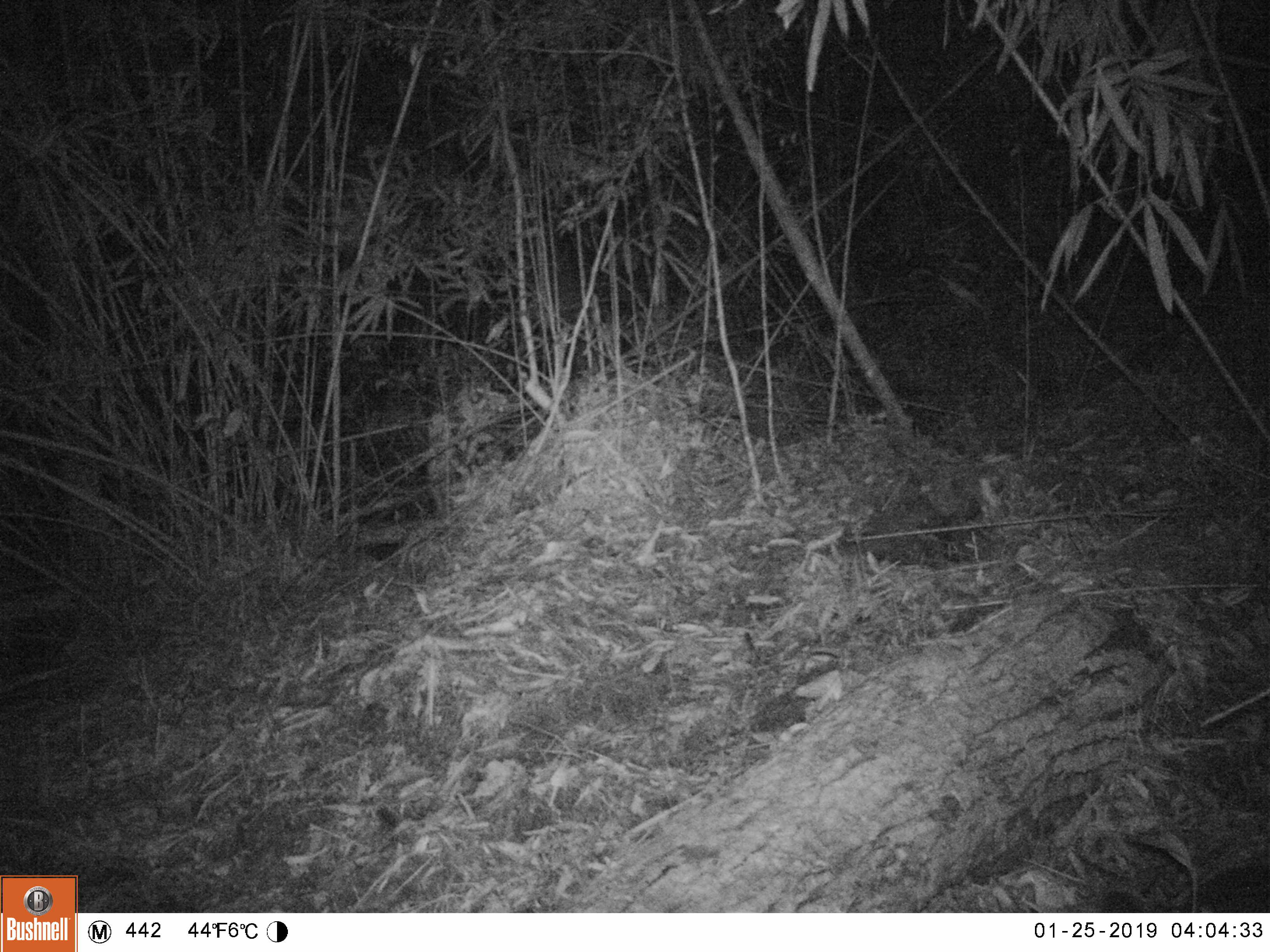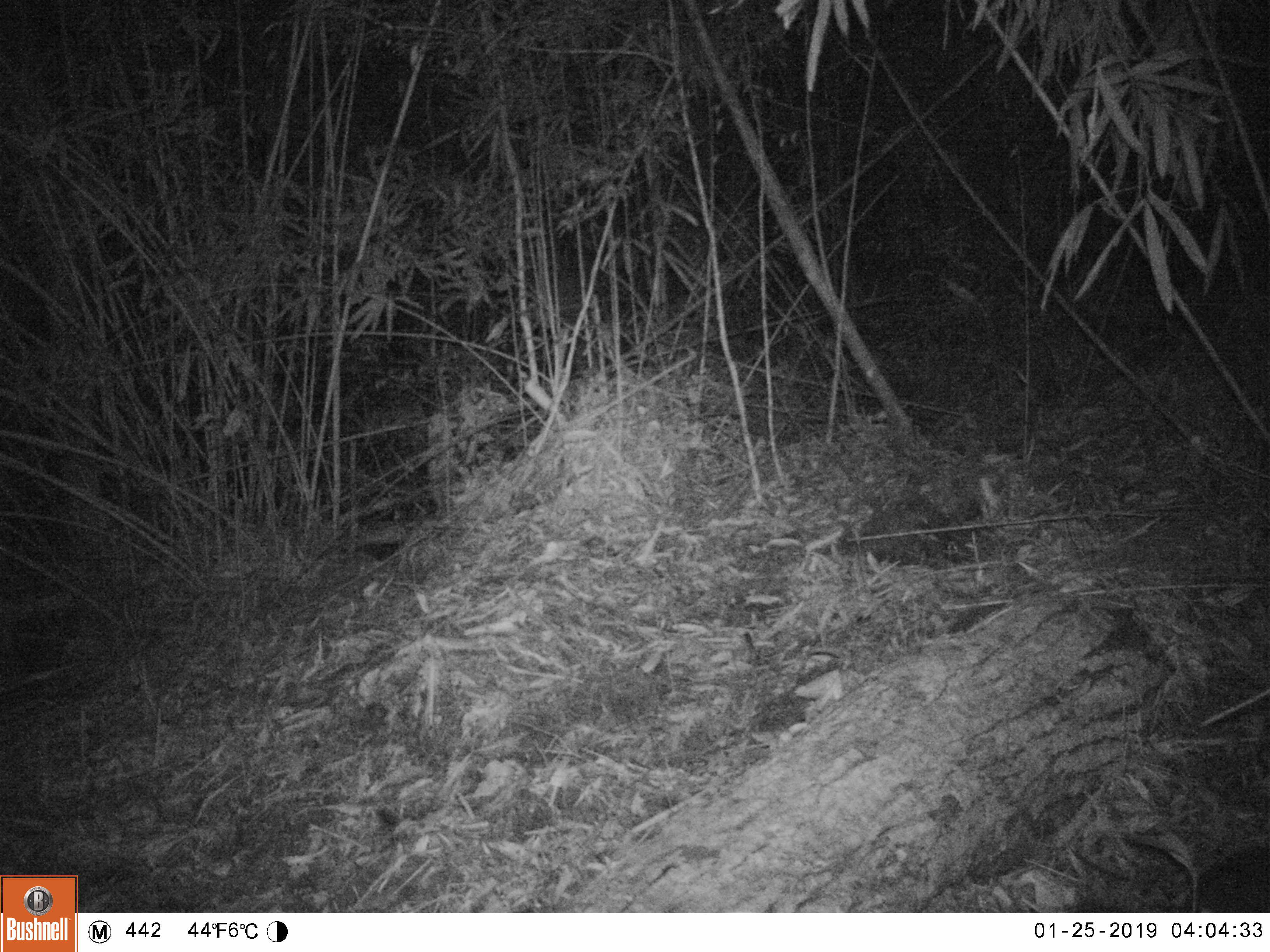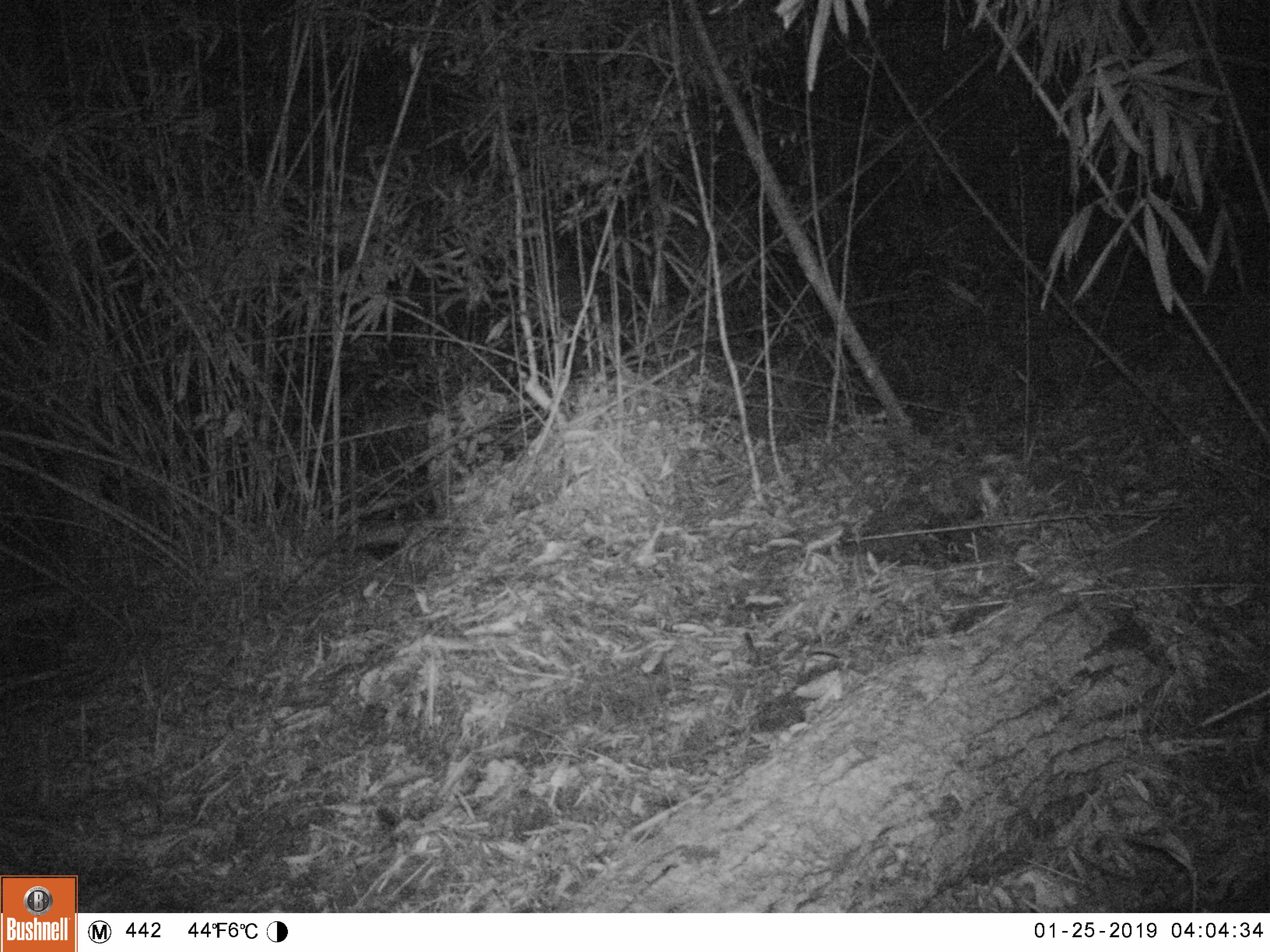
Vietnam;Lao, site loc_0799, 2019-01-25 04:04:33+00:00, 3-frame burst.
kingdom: Animalia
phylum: Chordata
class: Mammalia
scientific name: Mammalia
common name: mammal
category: unidentified small mammal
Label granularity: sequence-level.